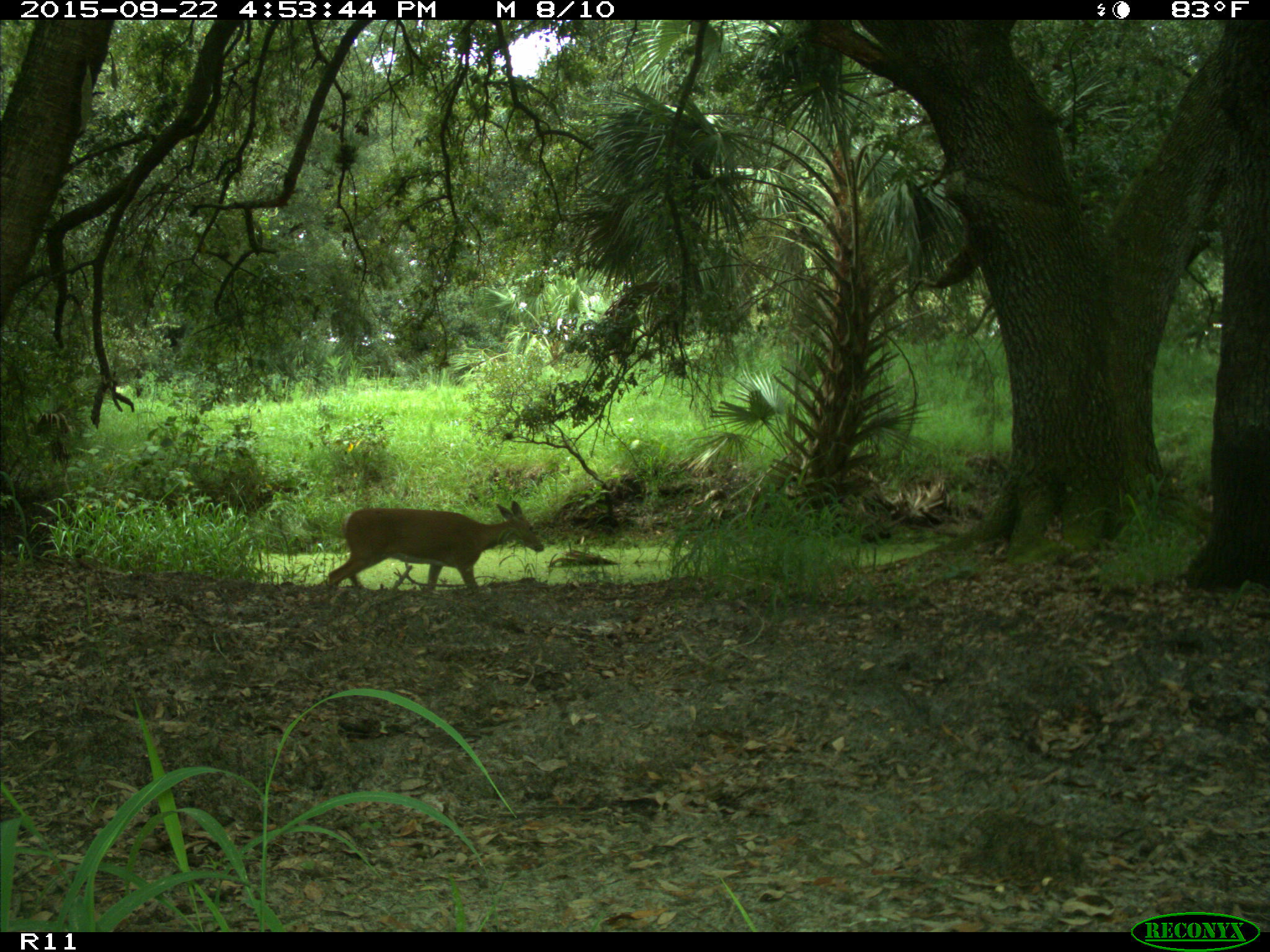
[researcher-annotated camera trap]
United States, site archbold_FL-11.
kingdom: Animalia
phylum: Chordata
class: Mammalia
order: Artiodactyla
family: Cervidae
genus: Odocoileus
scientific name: Odocoileus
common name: deer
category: unidentified deer